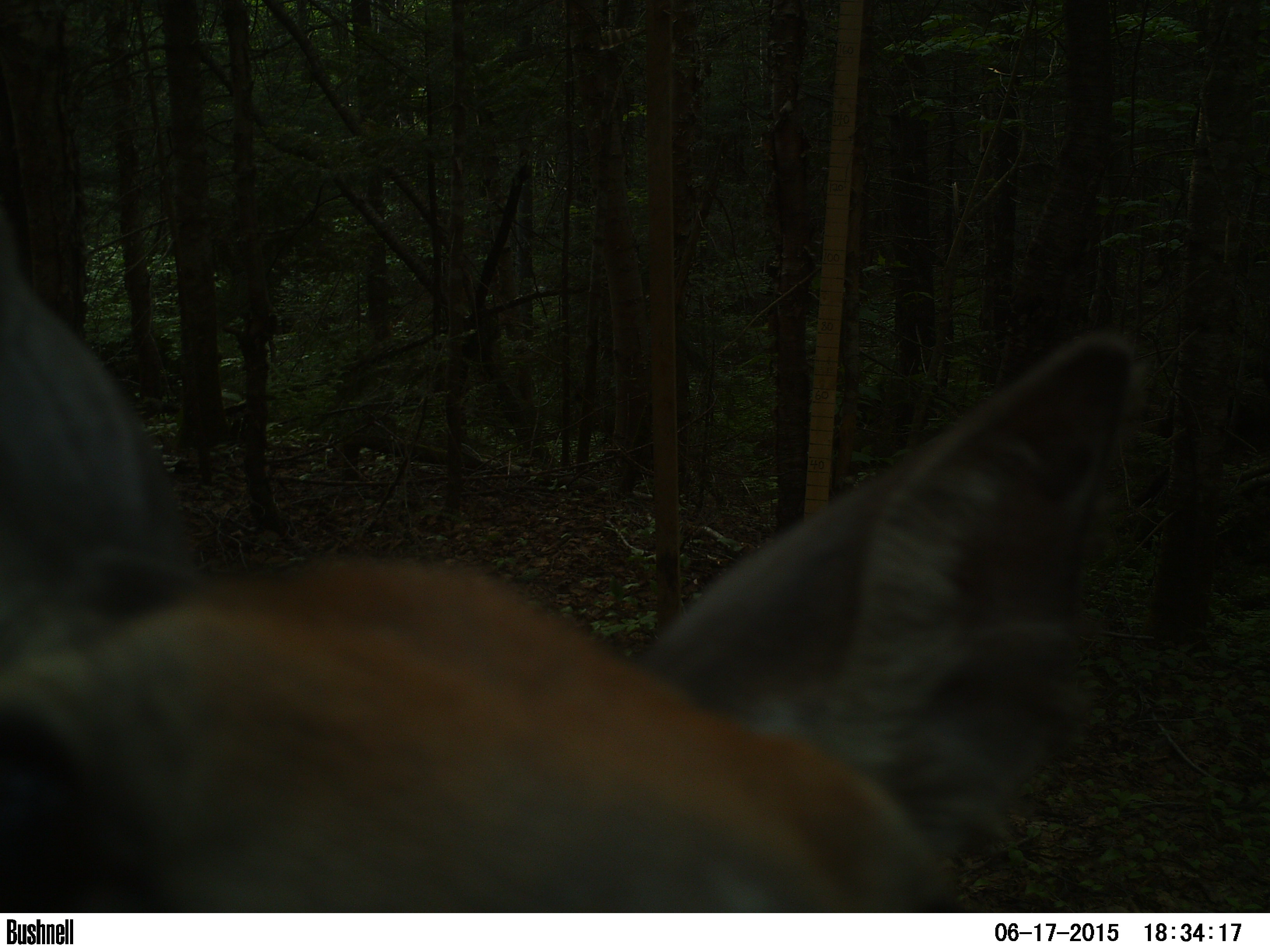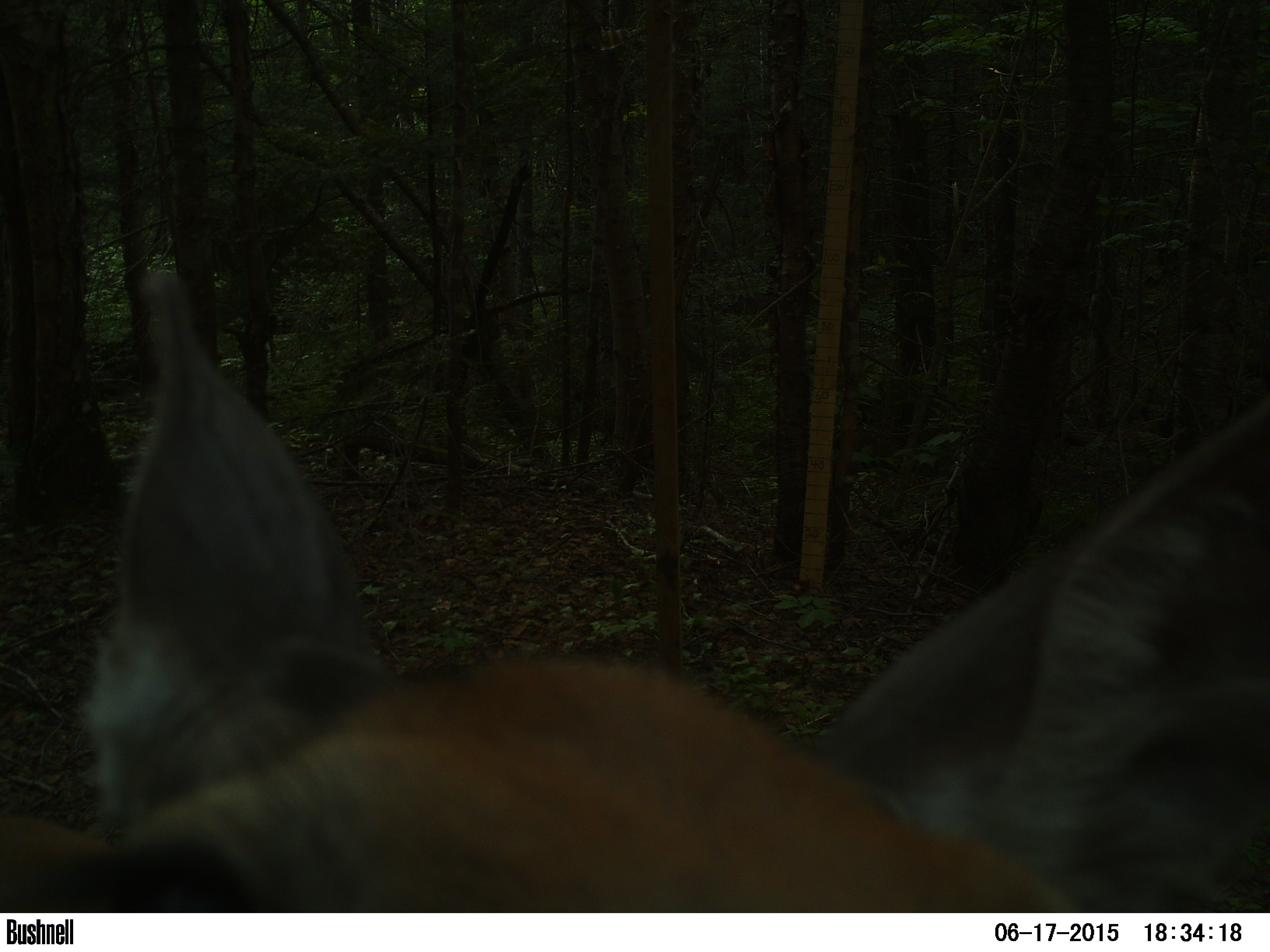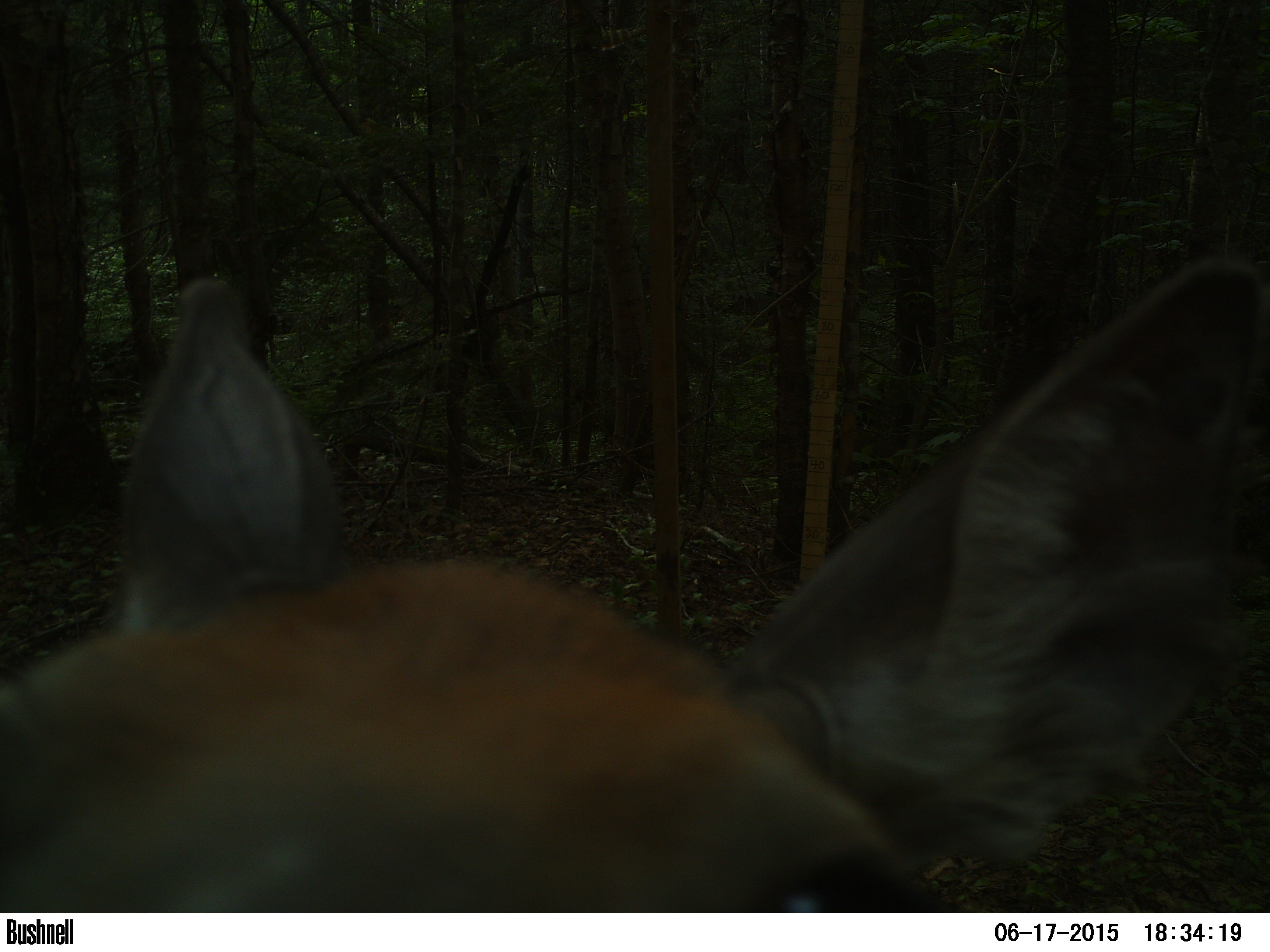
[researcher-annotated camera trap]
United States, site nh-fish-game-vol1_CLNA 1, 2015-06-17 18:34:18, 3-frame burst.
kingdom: Animalia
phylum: Chordata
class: Mammalia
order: Artiodactyla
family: Cervidae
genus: Odocoileus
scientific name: Odocoileus virginianus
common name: white-tailed deer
White-tailed deer (Odocoileus virginianus).